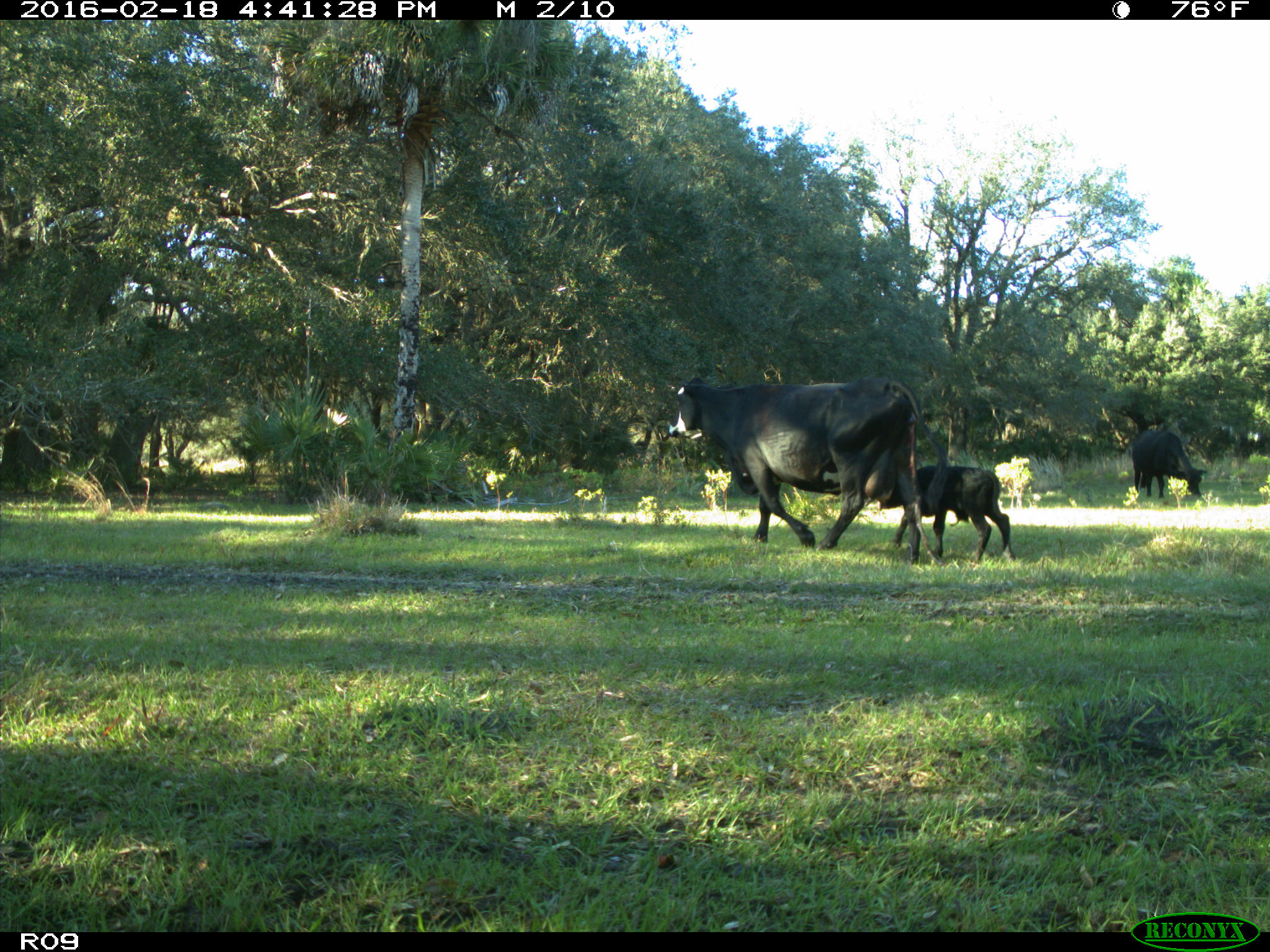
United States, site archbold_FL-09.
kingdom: Animalia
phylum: Chordata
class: Mammalia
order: Artiodactyla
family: Bovidae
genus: Bos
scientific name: Bos taurus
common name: domestic cow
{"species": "Bos taurus (domestic cow)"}